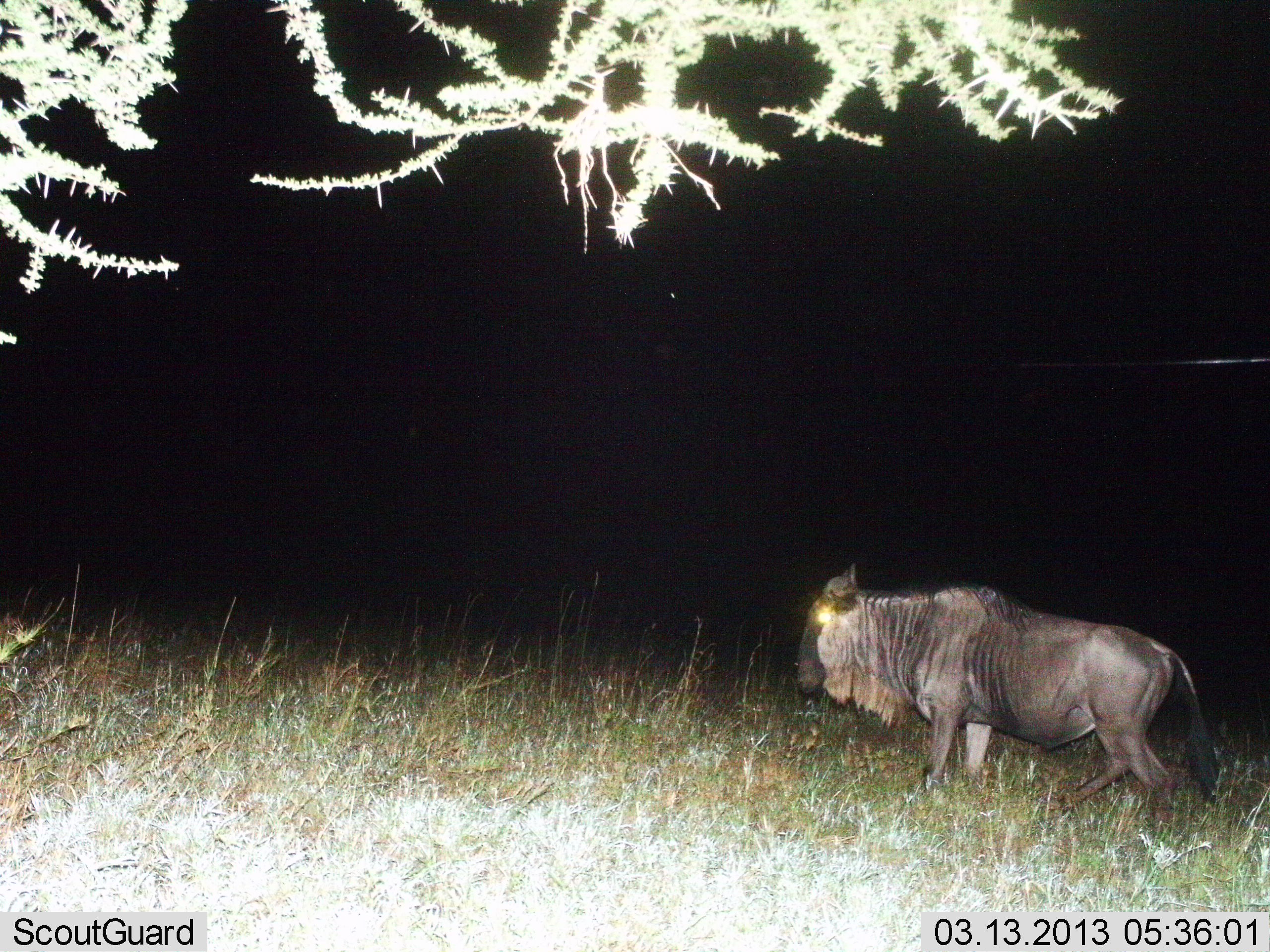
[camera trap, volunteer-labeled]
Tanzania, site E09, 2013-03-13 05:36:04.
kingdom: Animalia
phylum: Chordata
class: Mammalia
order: Artiodactyla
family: Bovidae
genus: Connochaetes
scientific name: Connochaetes taurinus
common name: blue wildebeest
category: wildebeest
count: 1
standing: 29%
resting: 0%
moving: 76%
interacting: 0%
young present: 0%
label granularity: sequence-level